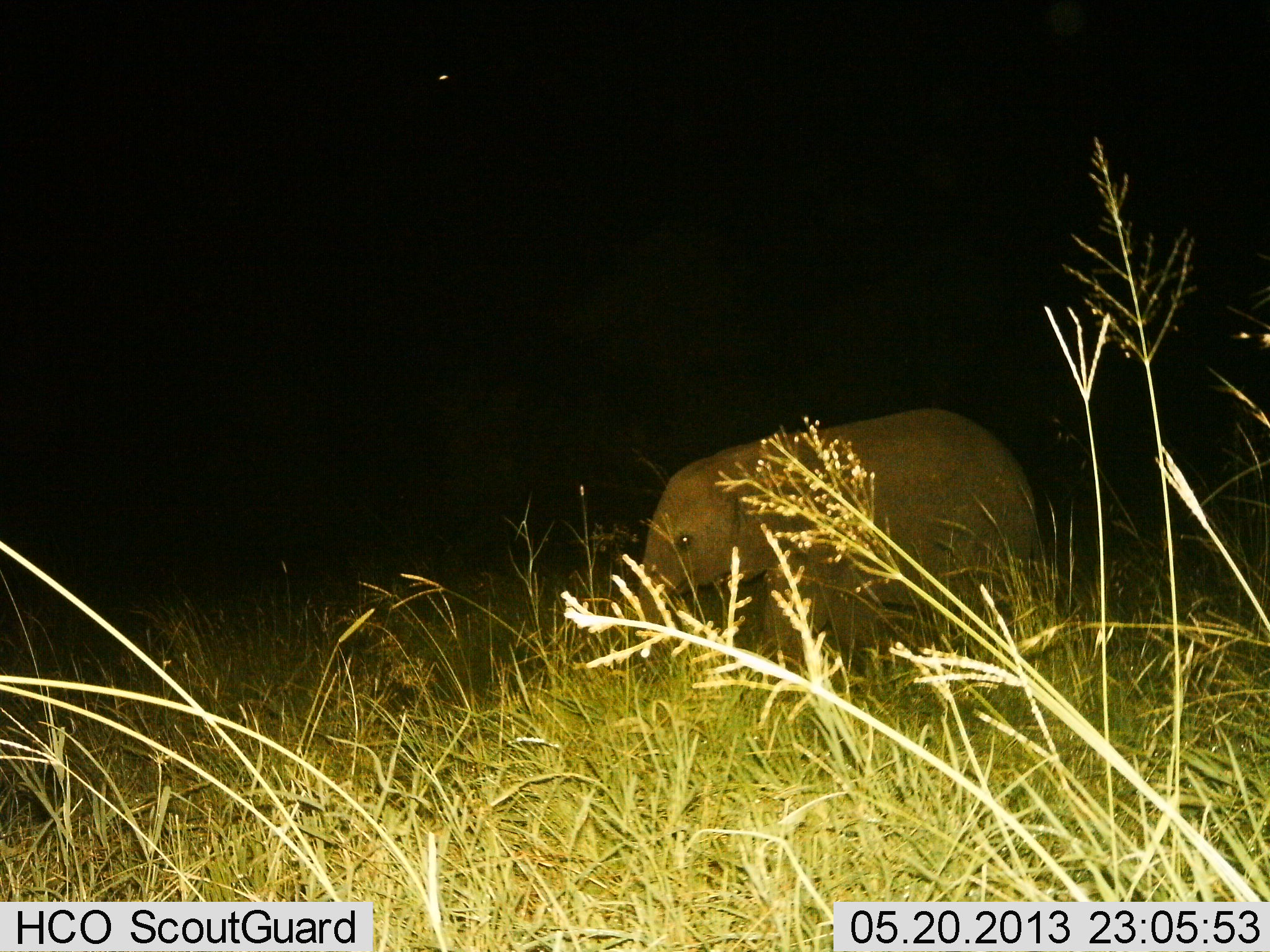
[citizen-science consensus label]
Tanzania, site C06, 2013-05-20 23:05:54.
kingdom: Animalia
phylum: Chordata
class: Mammalia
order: Proboscidea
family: Elephantidae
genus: Loxodonta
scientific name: Loxodonta africana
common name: african bush elephant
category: elephant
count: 1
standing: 68%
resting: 0%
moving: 32%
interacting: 5%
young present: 77%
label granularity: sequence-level